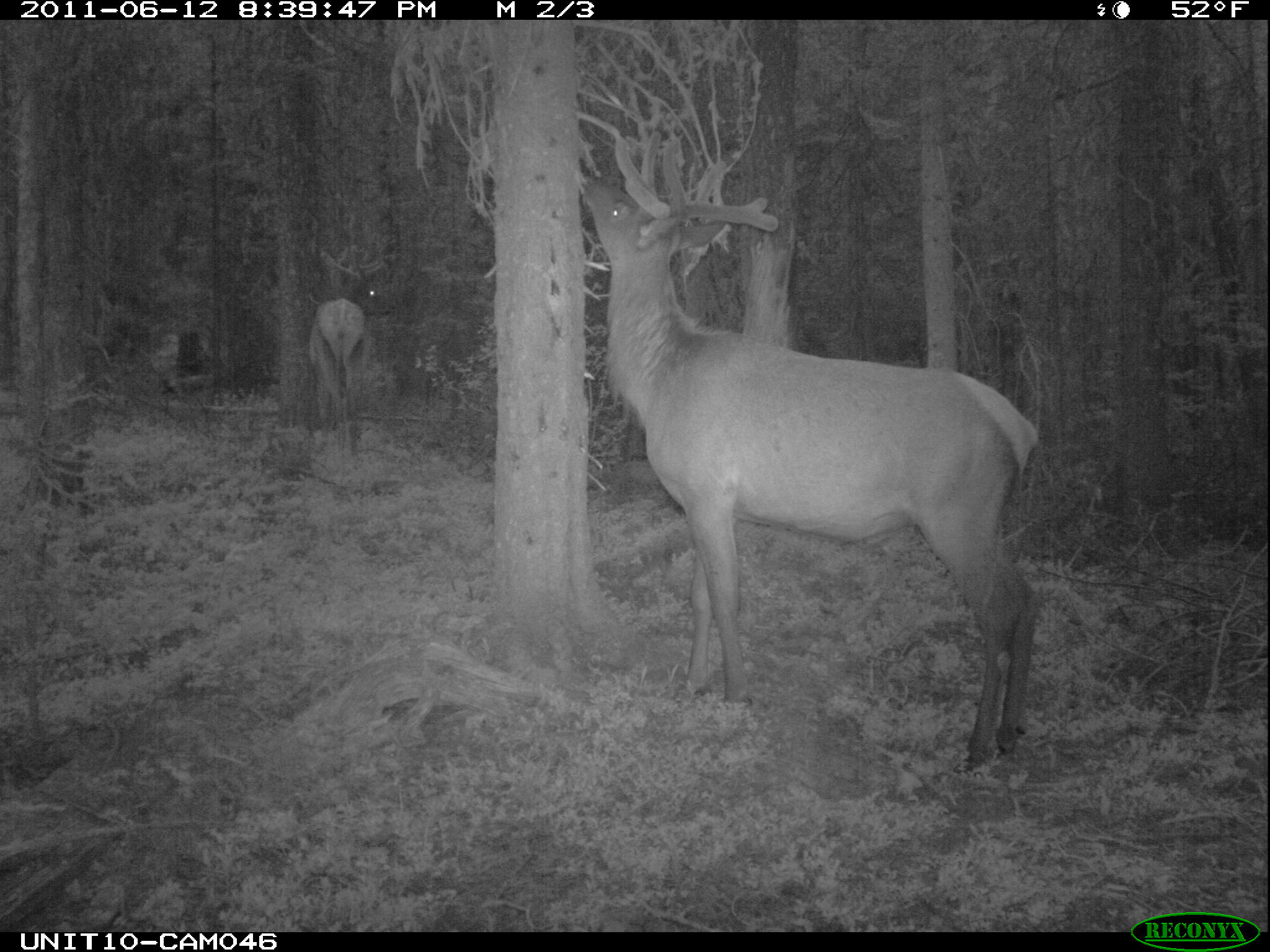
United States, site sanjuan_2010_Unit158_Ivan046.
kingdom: Animalia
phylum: Chordata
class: Mammalia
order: Artiodactyla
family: Cervidae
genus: Cervus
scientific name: Cervus elaphus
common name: red deer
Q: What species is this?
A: Cervus elaphus (red deer).